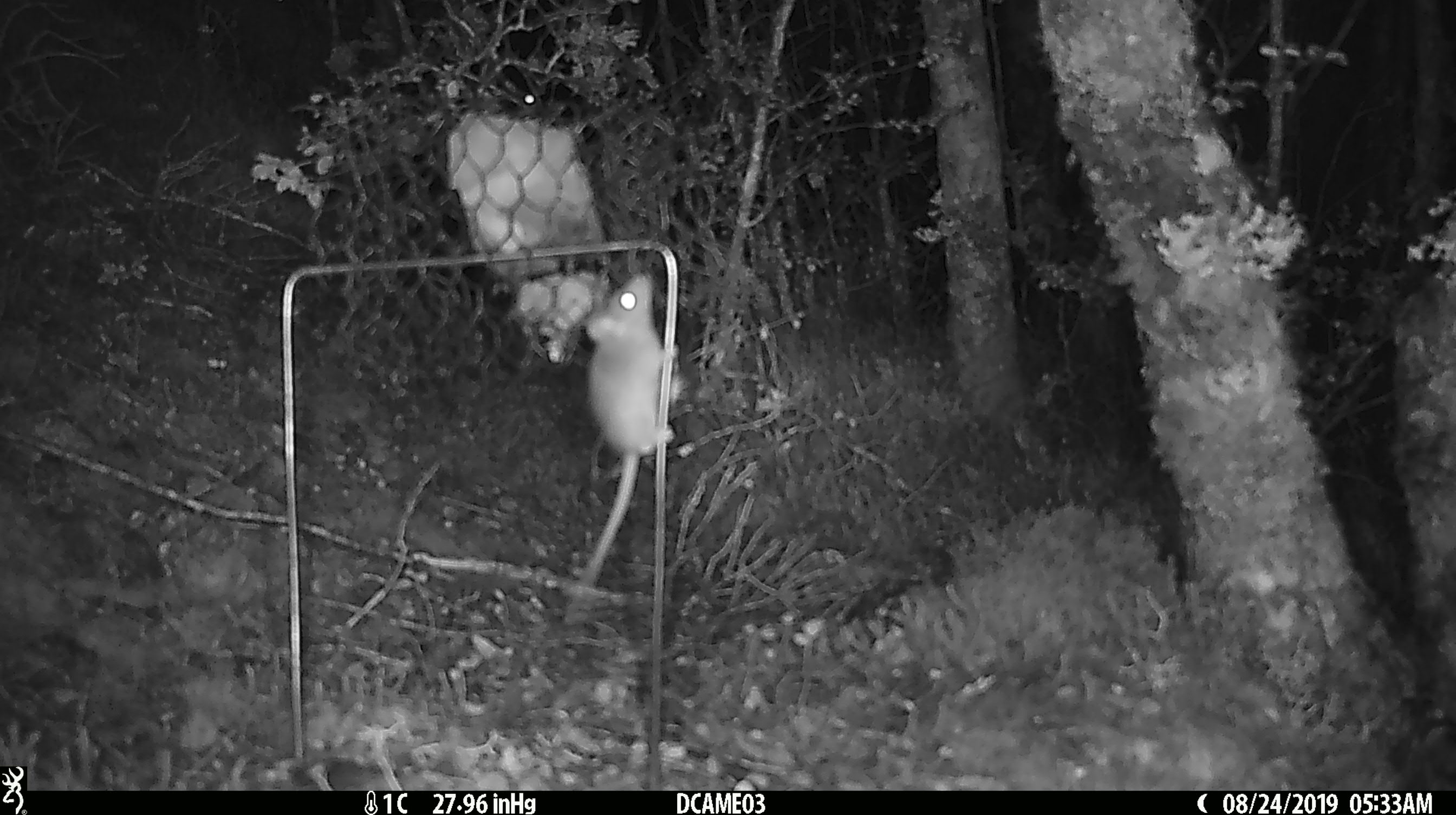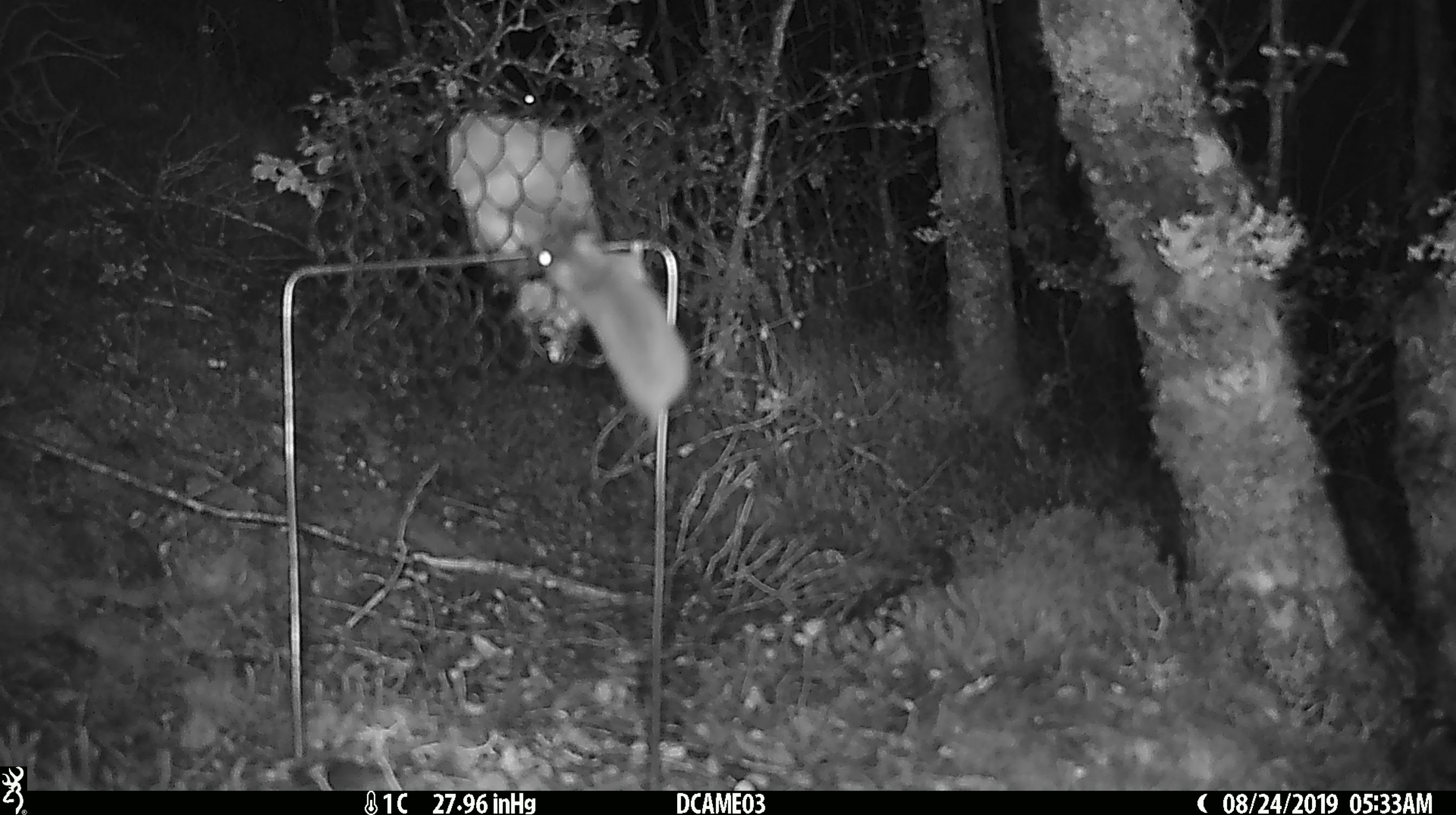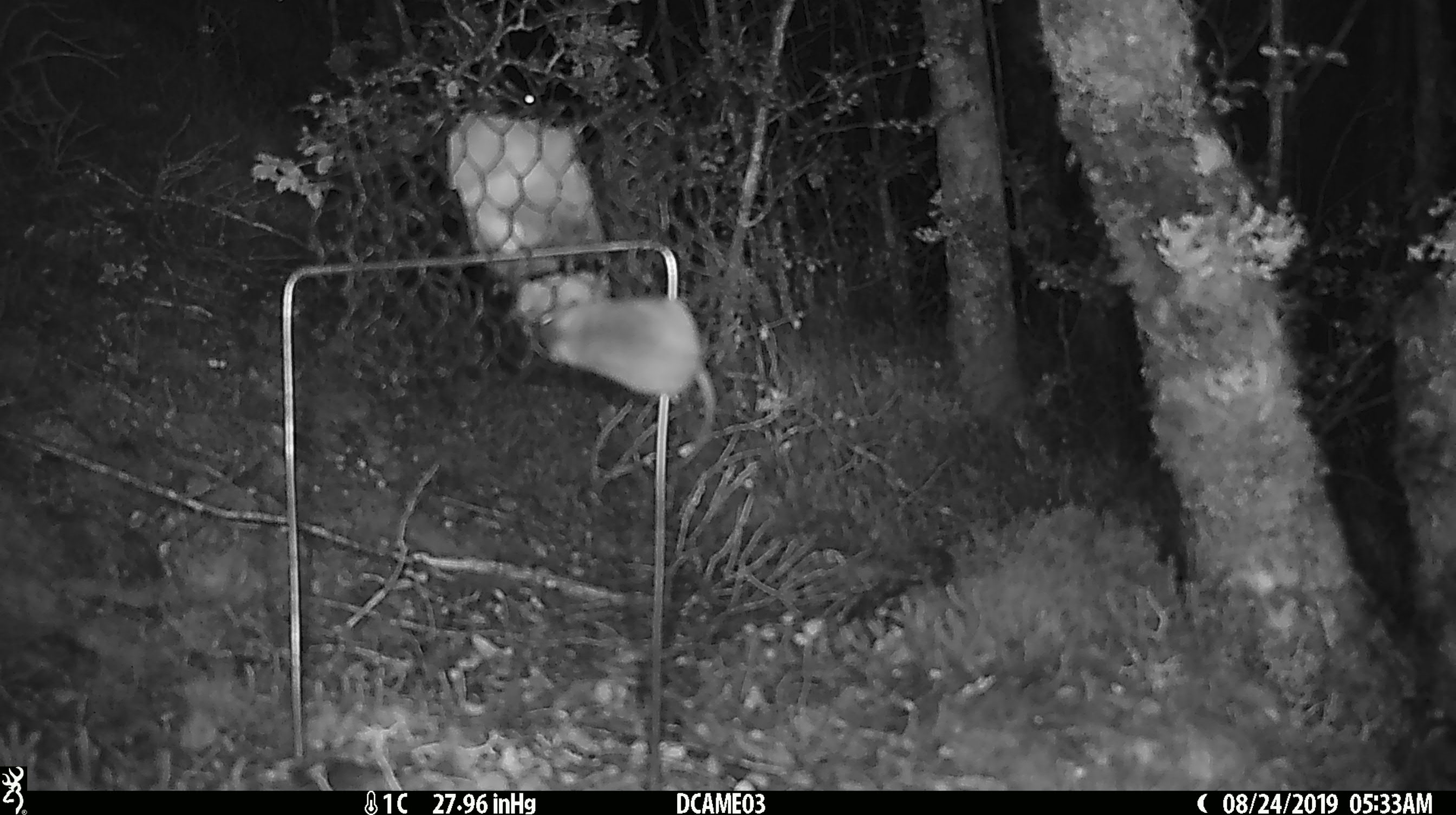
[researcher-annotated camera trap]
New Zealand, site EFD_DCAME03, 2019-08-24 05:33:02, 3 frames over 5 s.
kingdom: Animalia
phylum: Chordata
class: Mammalia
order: Rodentia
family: Muridae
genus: Mus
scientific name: Mus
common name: mouse